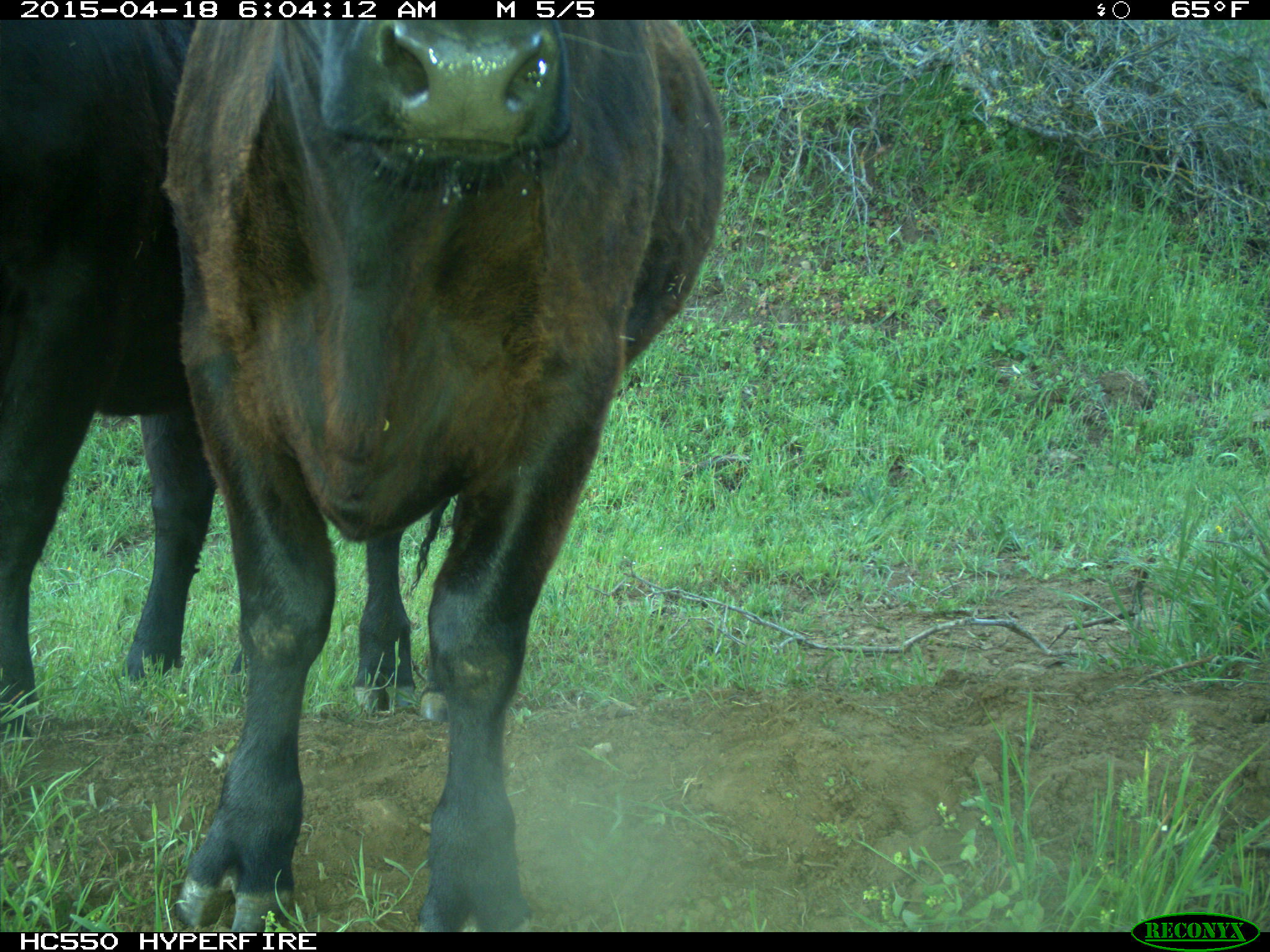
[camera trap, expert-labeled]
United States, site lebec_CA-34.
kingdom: Animalia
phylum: Chordata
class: Mammalia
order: Artiodactyla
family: Bovidae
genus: Bos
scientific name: Bos taurus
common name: domestic cow